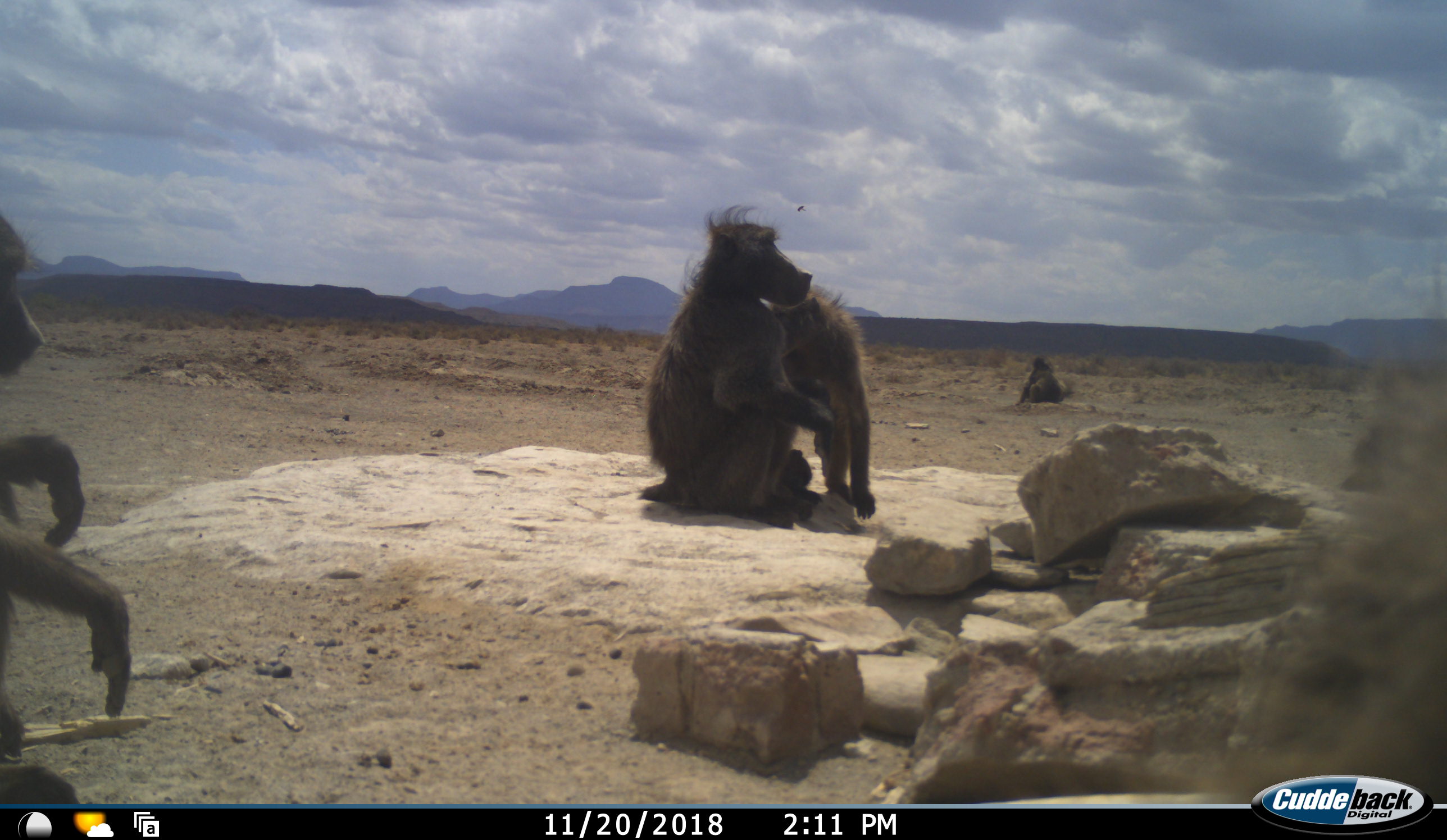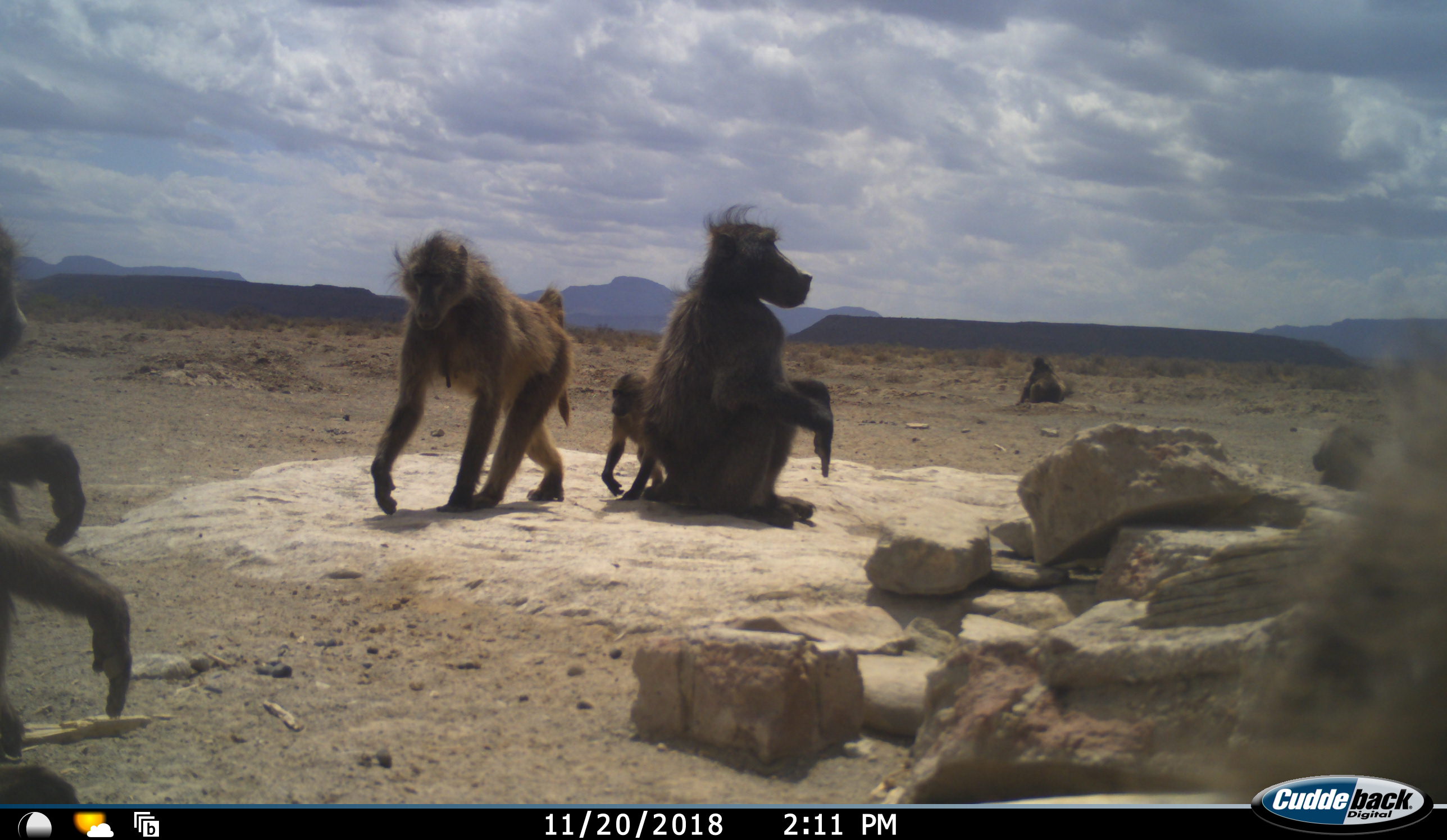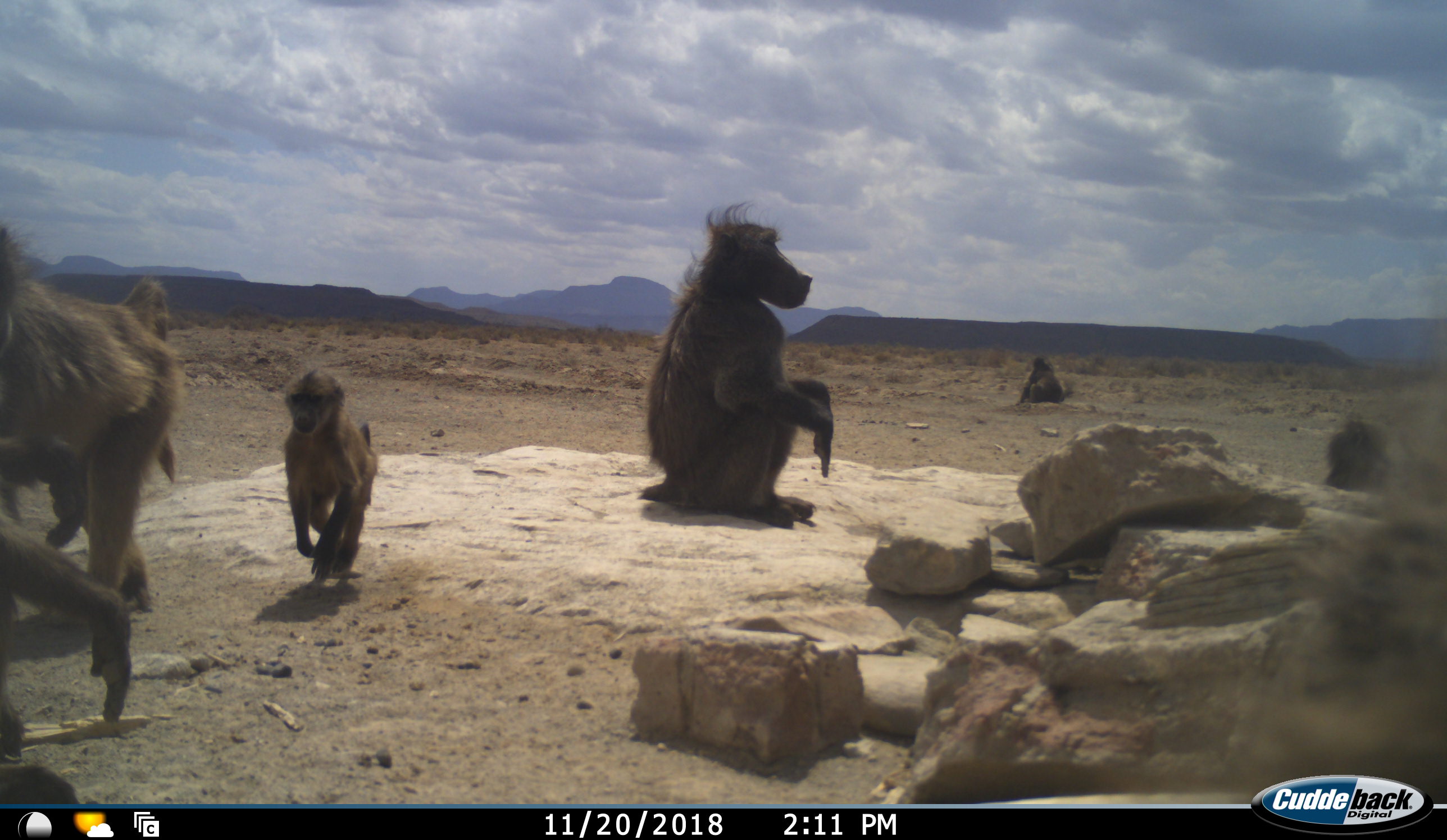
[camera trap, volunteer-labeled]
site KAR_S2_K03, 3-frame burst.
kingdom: Animalia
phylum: Chordata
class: Mammalia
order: Primates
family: Cercopithecidae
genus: Papio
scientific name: Papio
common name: baboon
Baboon (Papio), count 6. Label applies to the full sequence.